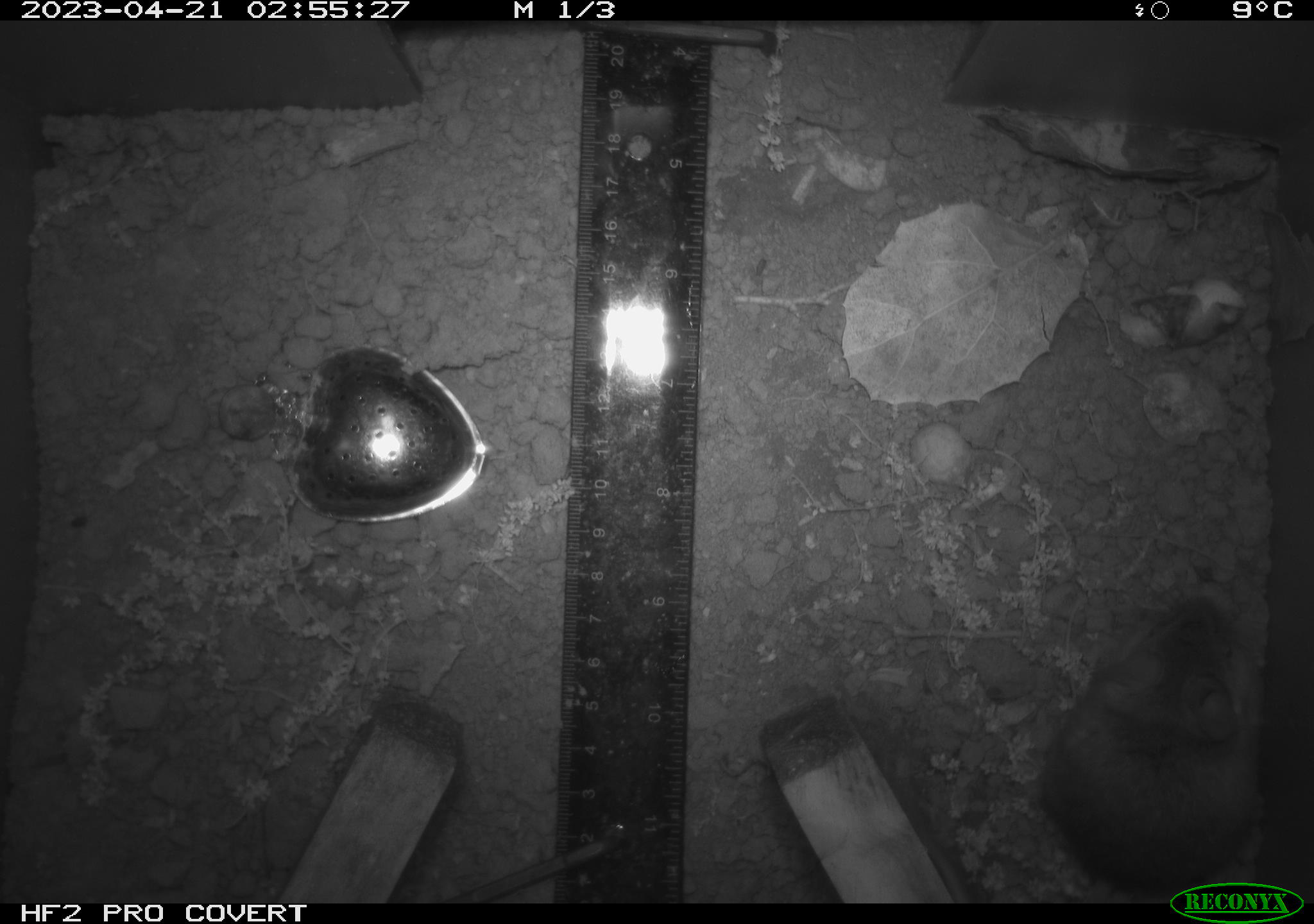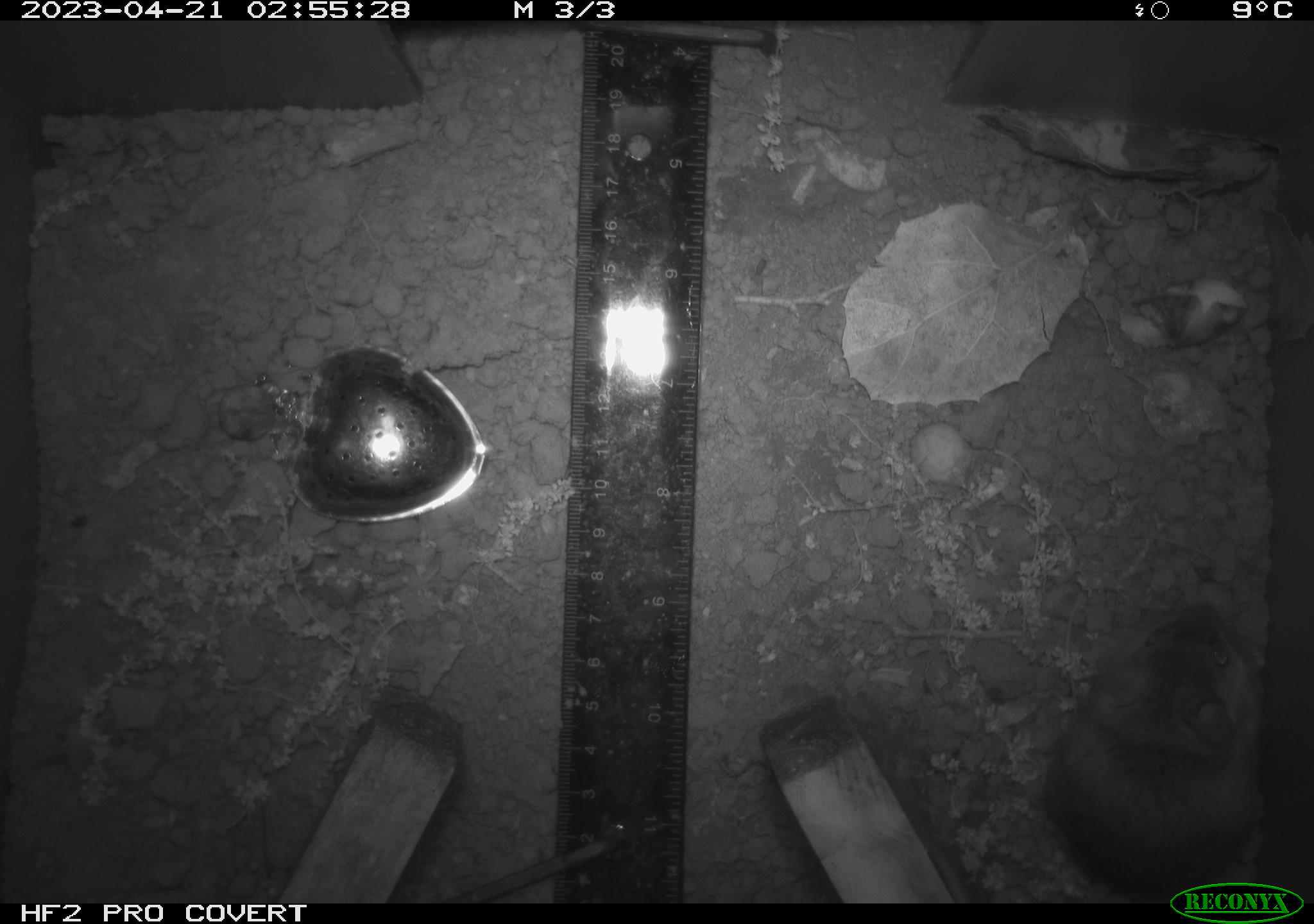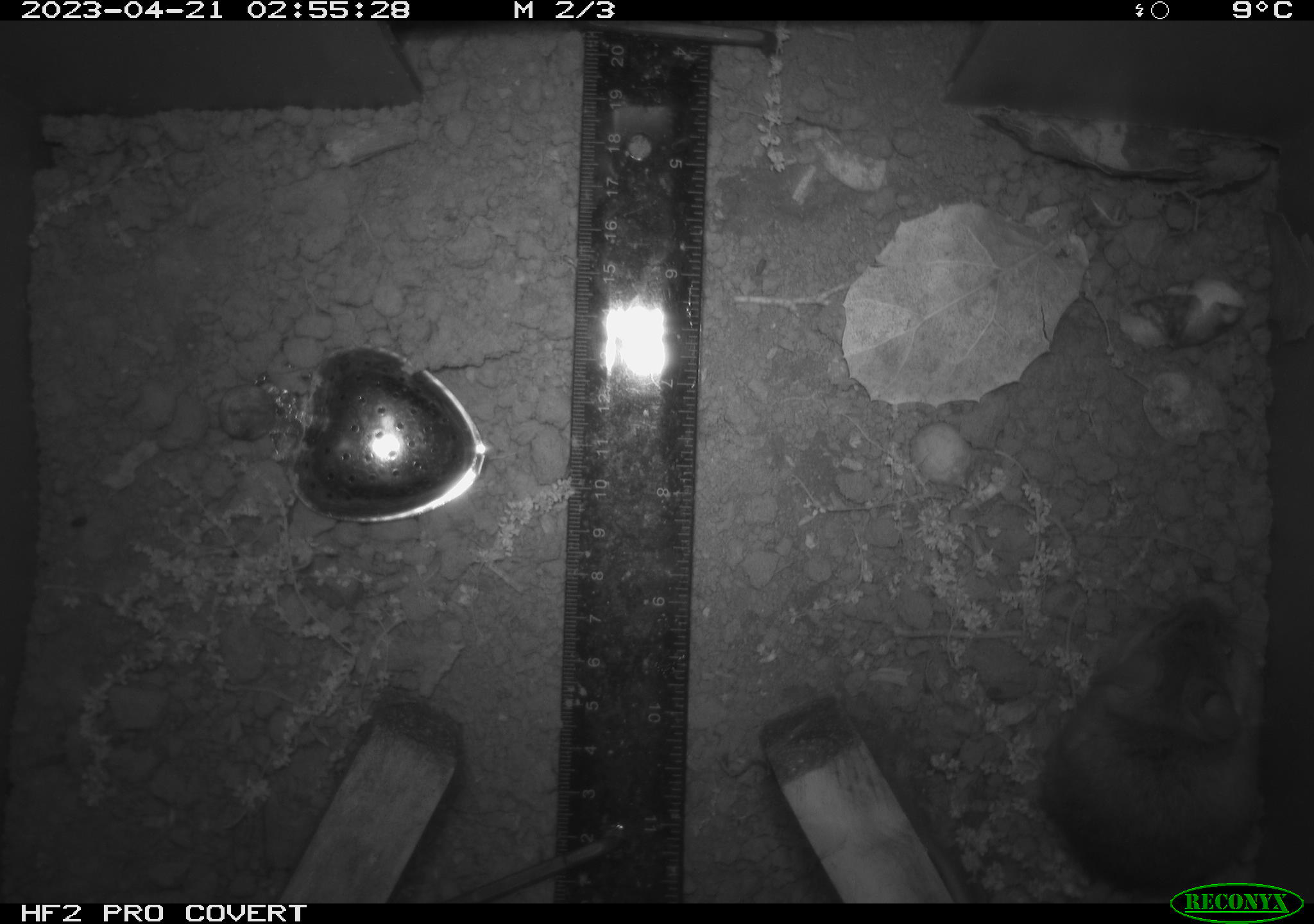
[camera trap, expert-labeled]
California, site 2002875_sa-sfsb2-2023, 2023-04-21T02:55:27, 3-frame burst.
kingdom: Animalia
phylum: Chordata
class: Mammalia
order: Rodentia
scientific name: Rodentia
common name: mouse species